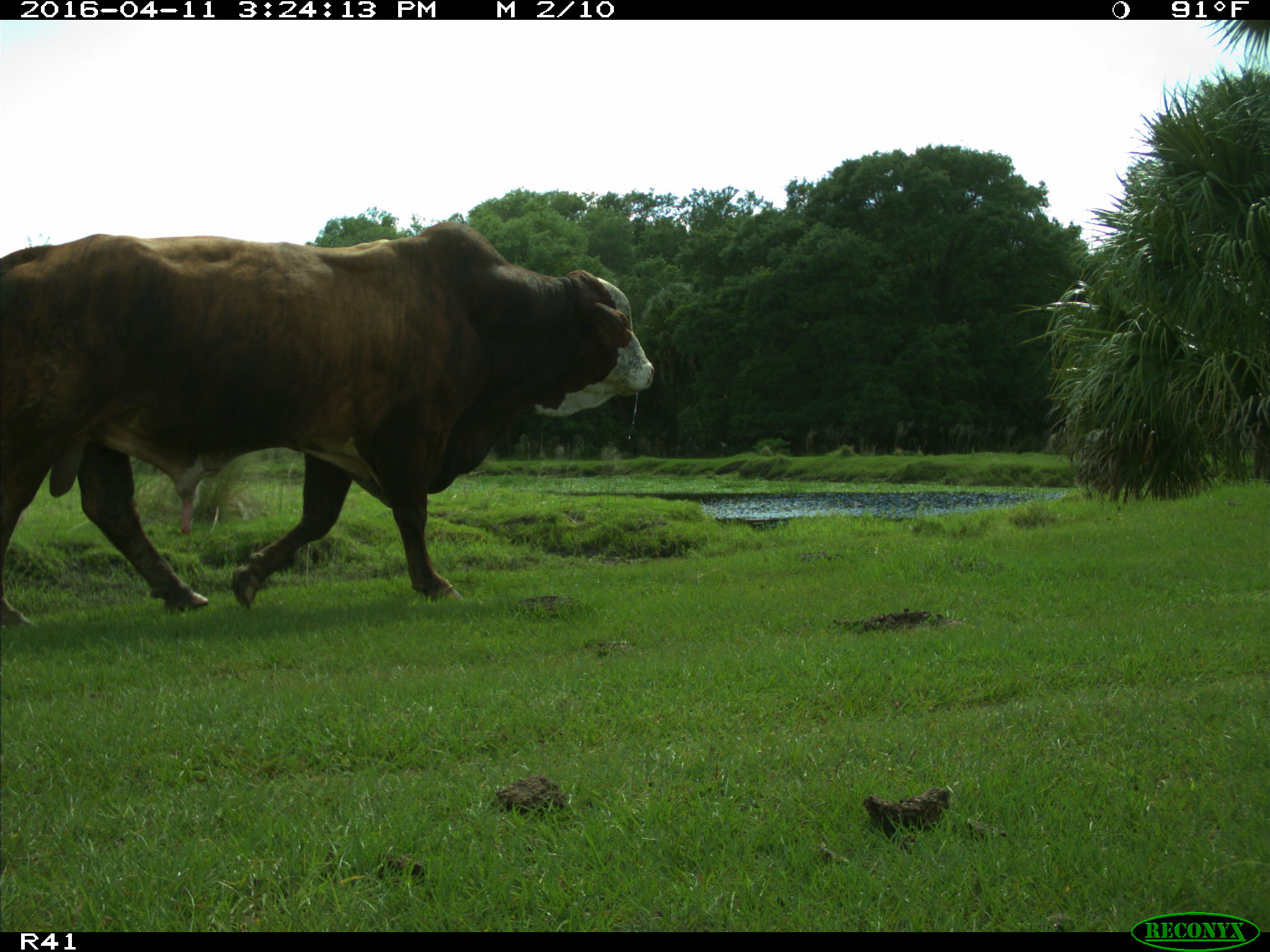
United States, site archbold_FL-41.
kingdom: Animalia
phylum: Chordata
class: Mammalia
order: Artiodactyla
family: Bovidae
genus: Bos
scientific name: Bos taurus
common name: domestic cow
Bos taurus (domestic cow).